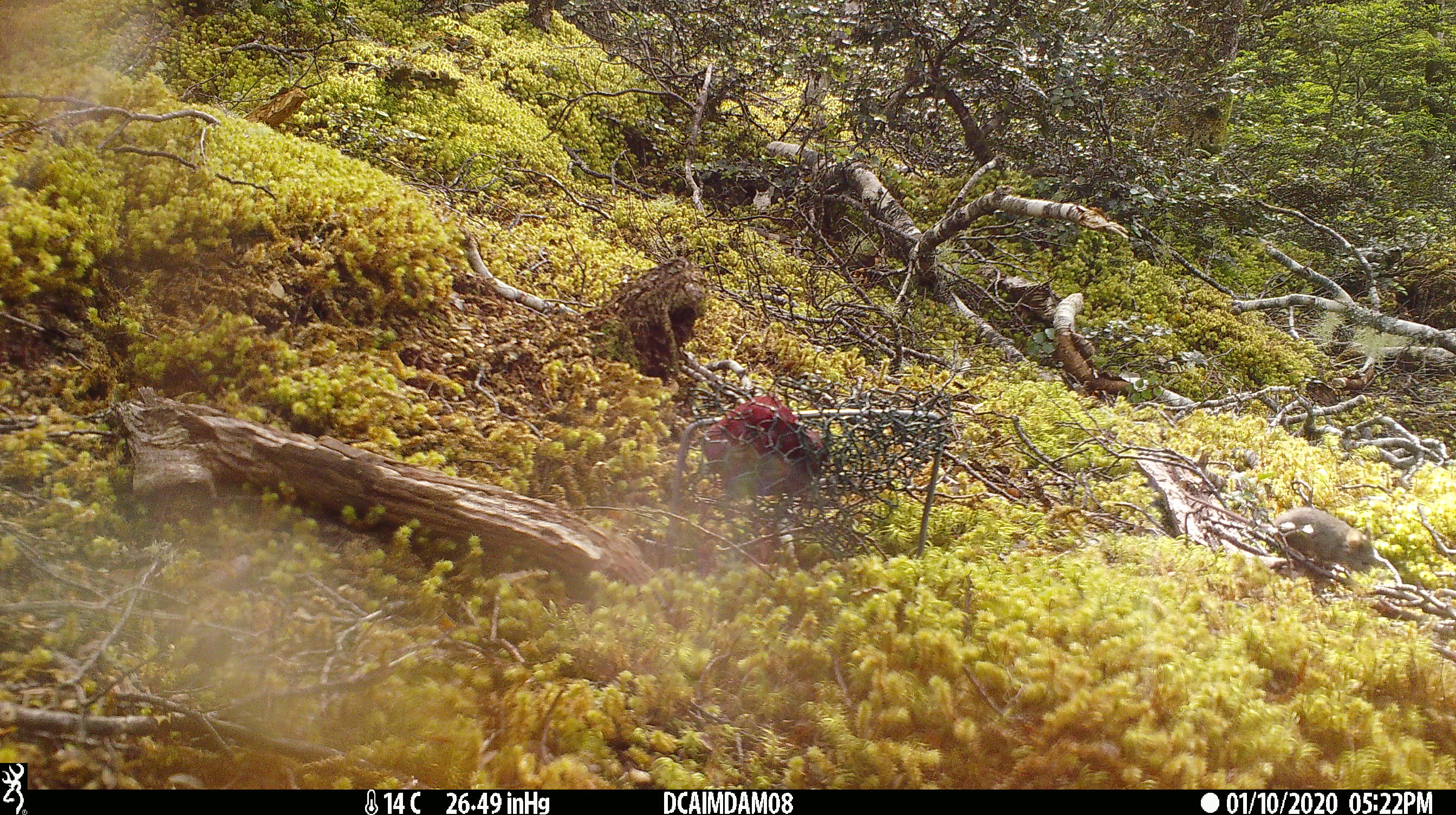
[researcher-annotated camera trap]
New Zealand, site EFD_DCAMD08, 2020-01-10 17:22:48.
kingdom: Animalia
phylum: Chordata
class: Mammalia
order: Rodentia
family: Muridae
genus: Mus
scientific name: Mus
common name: mouse